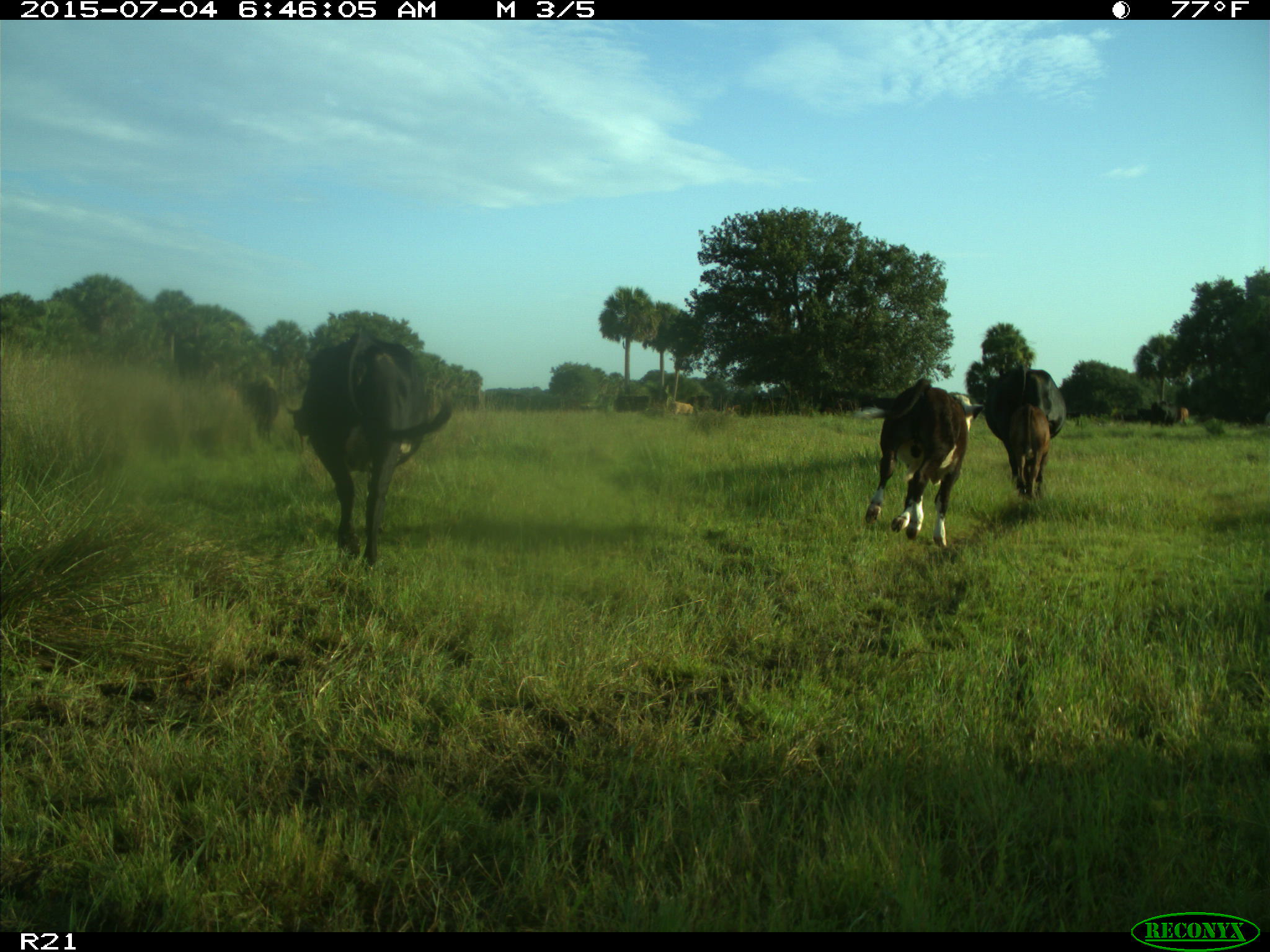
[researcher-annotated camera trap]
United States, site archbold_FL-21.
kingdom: Animalia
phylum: Chordata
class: Mammalia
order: Artiodactyla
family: Bovidae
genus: Bos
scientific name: Bos taurus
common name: domestic cow